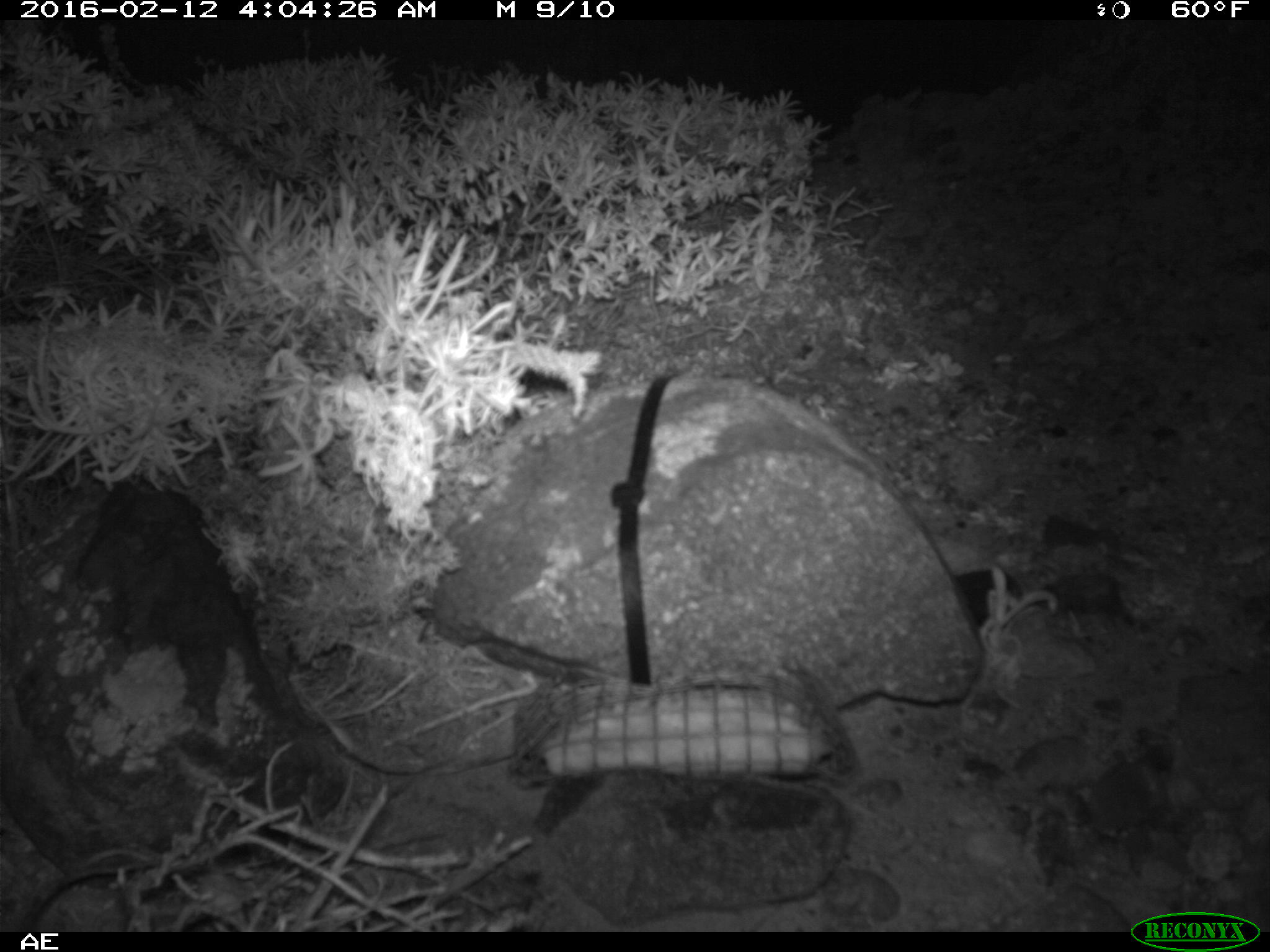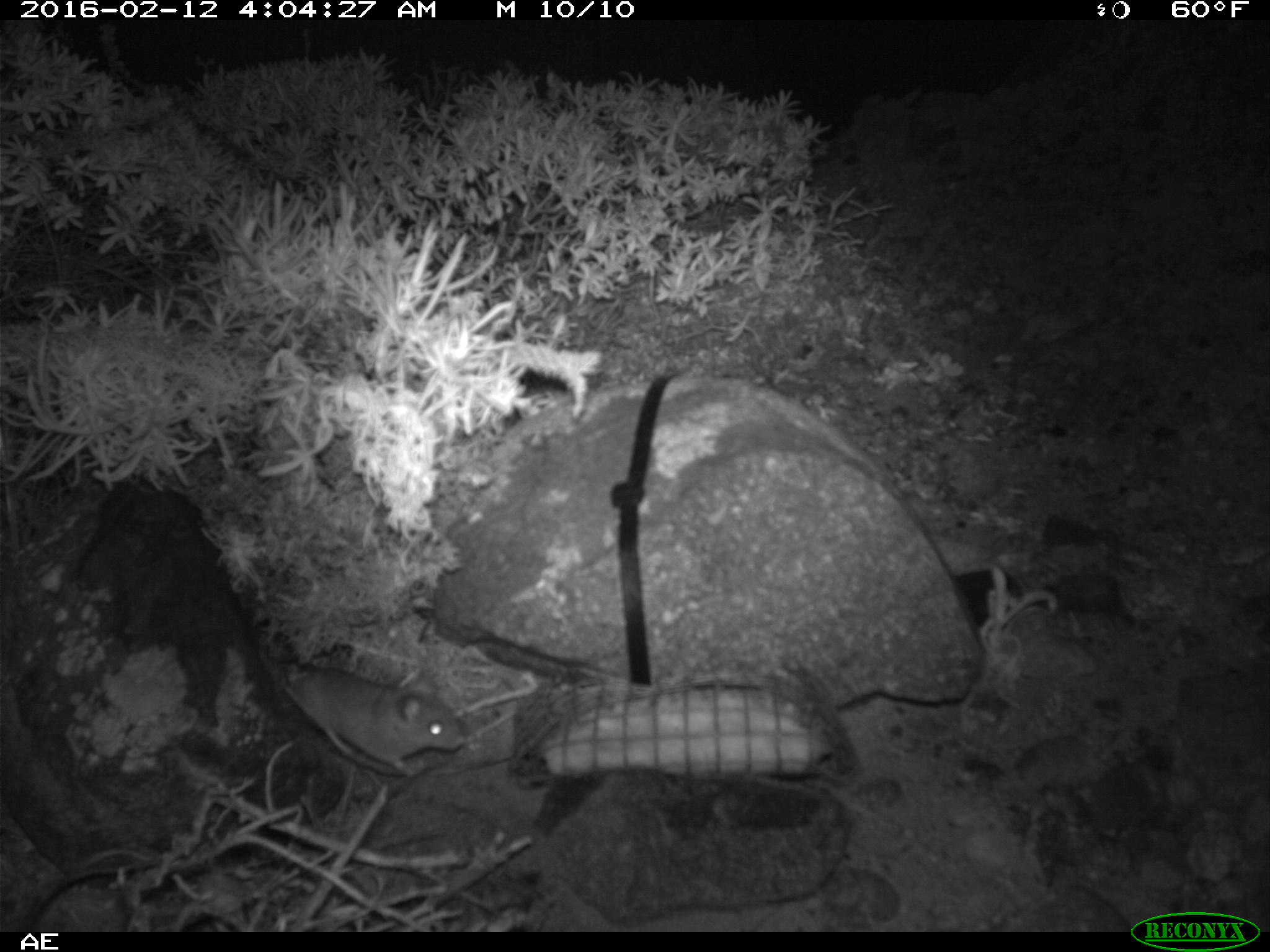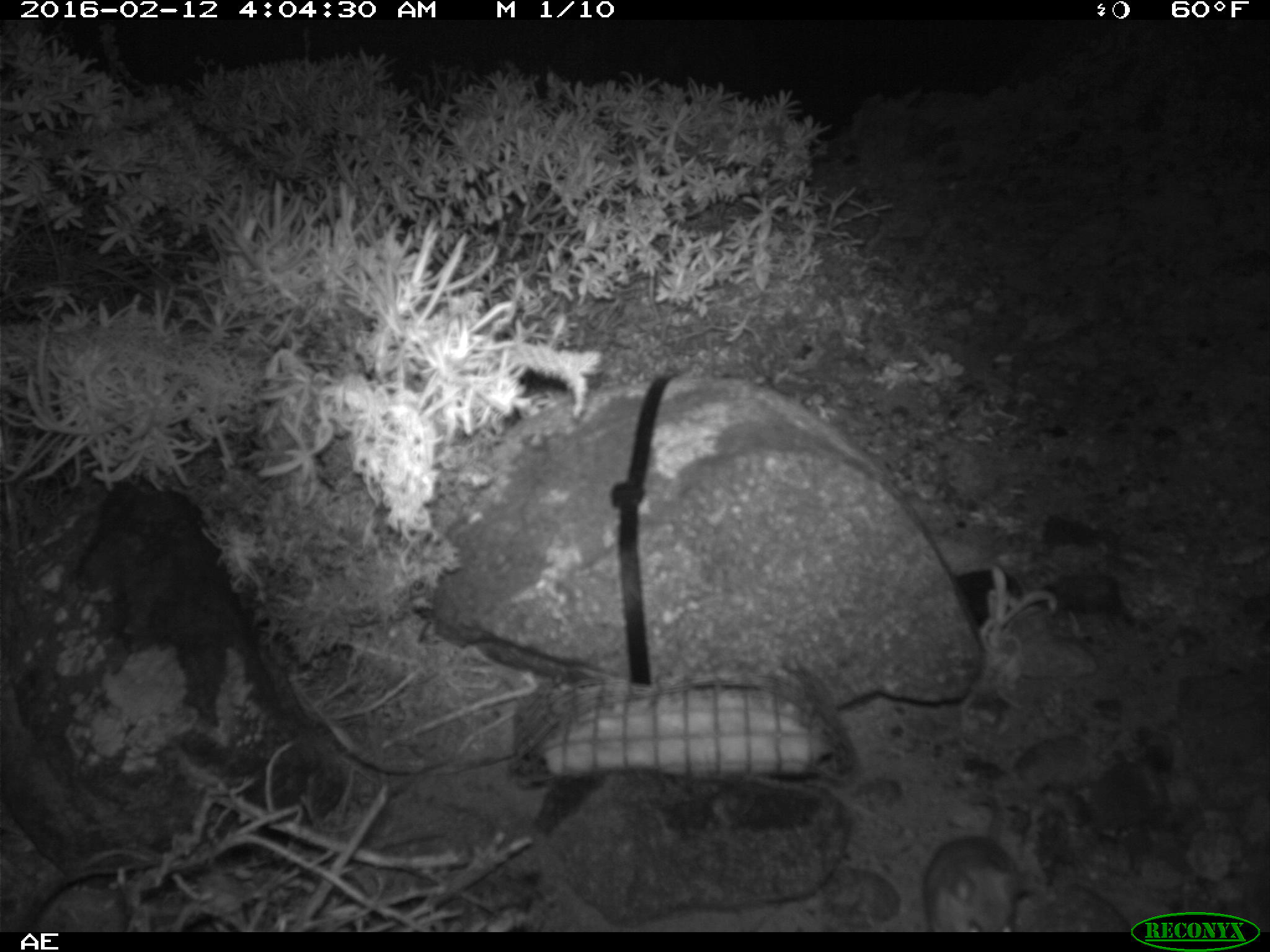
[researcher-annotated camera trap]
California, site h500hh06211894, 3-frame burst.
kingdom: Animalia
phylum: Chordata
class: Mammalia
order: Rodentia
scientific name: Rodentia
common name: rodent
Rodent (Rodentia).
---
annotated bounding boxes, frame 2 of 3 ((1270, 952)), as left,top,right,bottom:
rodent: 283,665,469,778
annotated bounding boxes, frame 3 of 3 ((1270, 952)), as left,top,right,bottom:
rodent: 922,783,1018,932